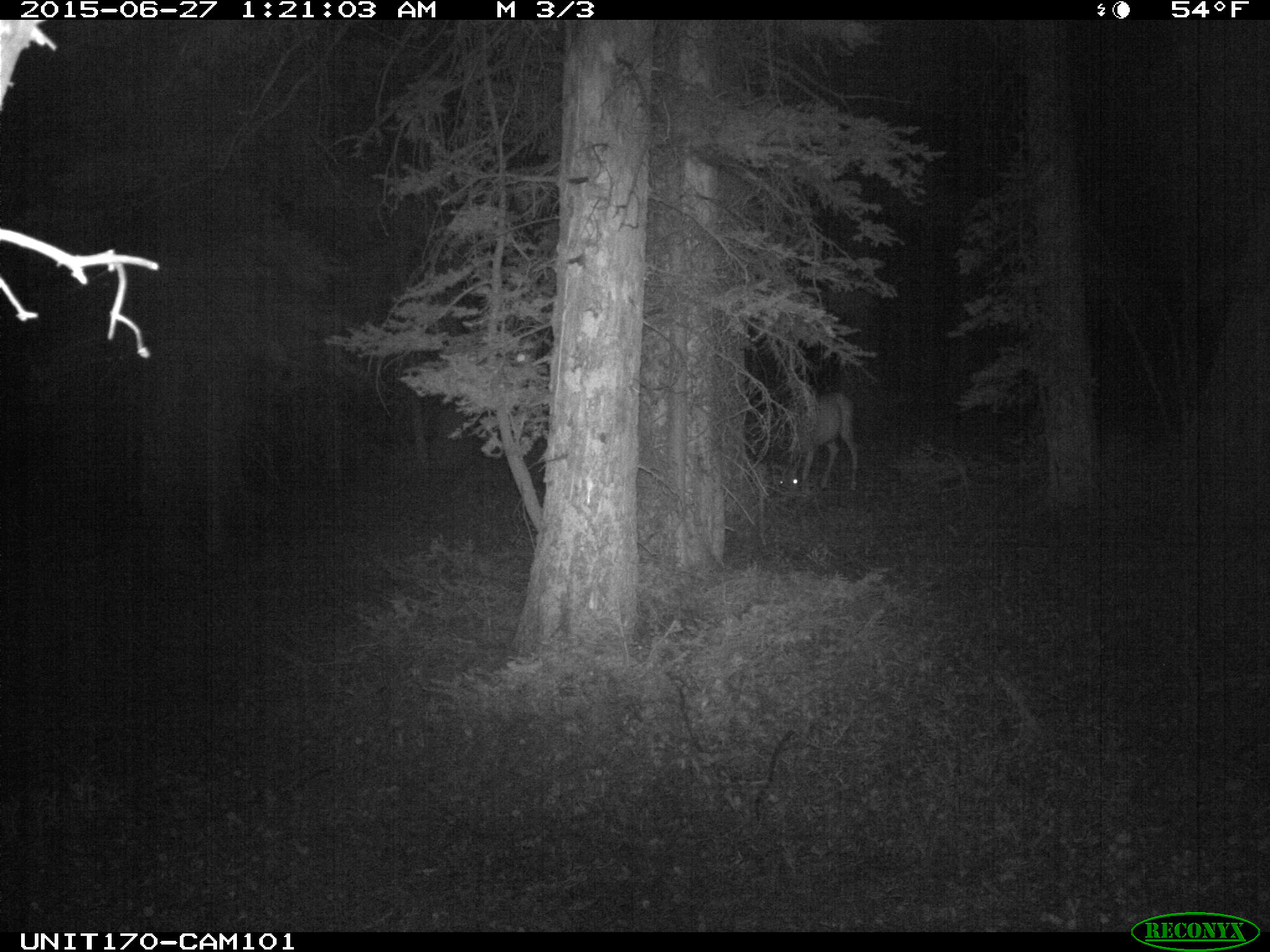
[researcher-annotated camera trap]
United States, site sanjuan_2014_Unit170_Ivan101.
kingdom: Animalia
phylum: Chordata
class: Mammalia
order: Artiodactyla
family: Cervidae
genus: Odocoileus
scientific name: Odocoileus hemionus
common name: mule deer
Odocoileus hemionus (mule deer).